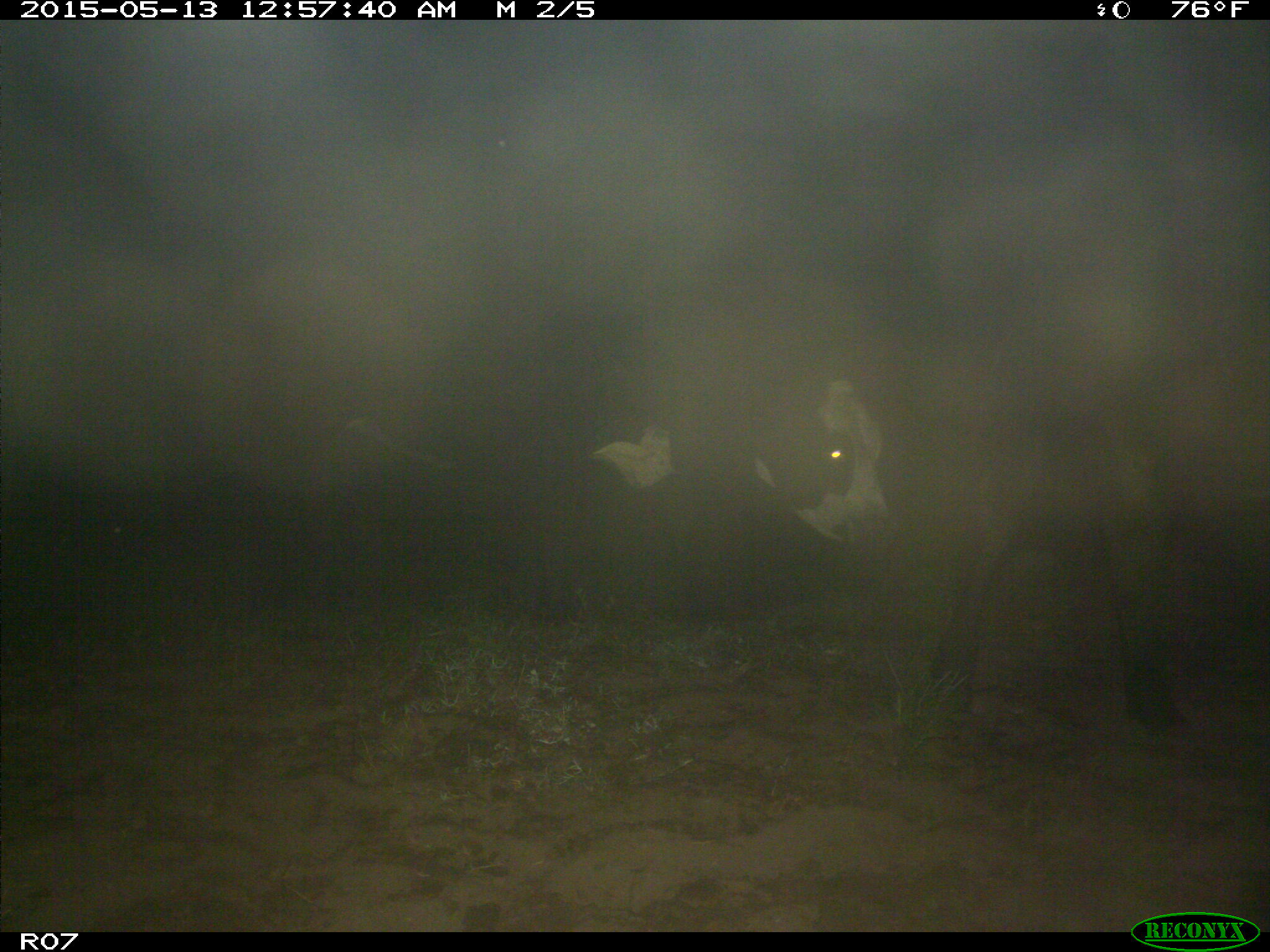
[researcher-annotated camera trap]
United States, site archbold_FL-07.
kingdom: Animalia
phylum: Chordata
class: Mammalia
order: Artiodactyla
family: Bovidae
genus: Bos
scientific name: Bos taurus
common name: domestic cow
Bos taurus (domestic cow).